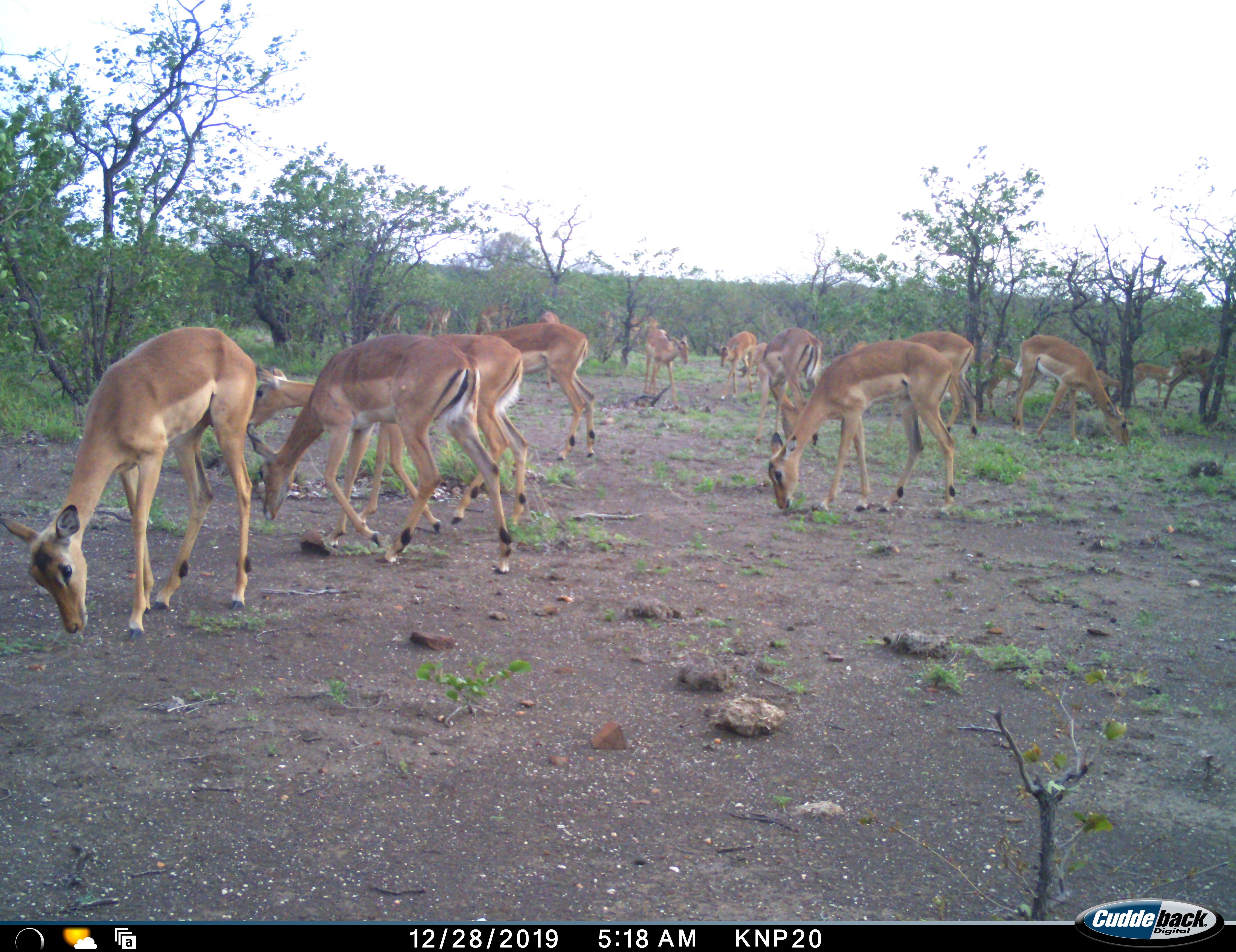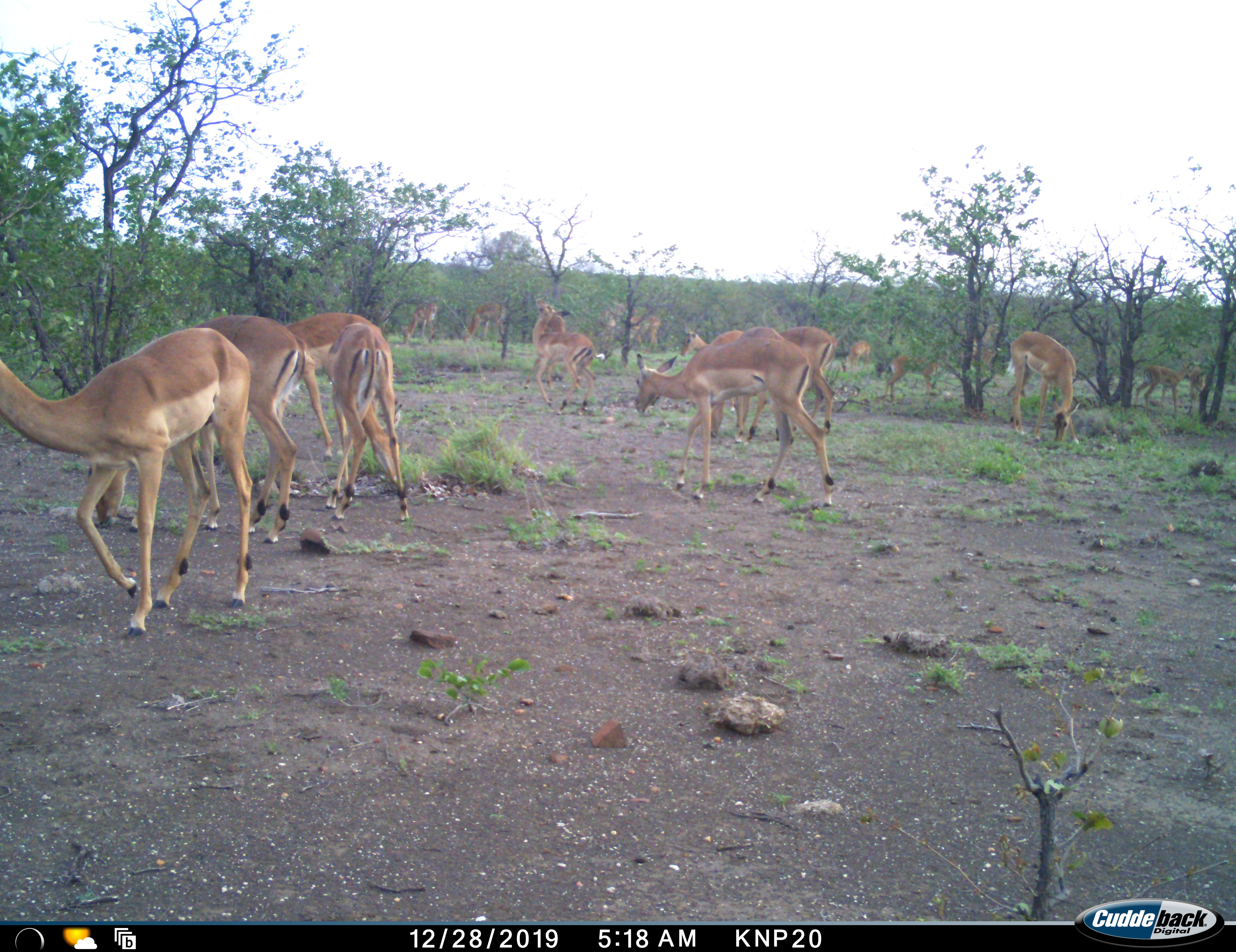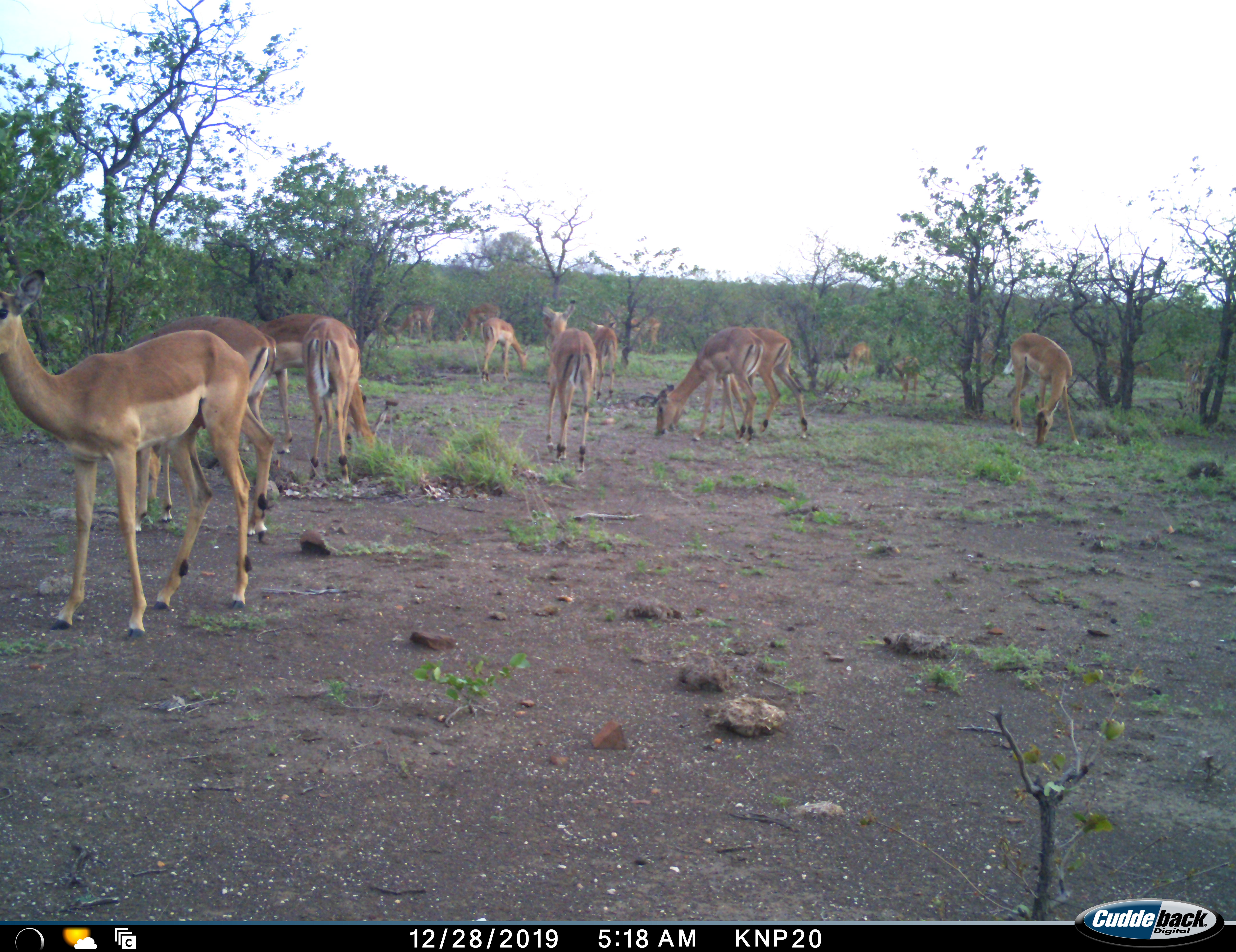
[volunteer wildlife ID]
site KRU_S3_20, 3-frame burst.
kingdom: Animalia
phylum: Chordata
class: Mammalia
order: Artiodactyla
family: Bovidae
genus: Aepyceros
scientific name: Aepyceros melampus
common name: impala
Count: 11-50.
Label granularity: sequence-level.